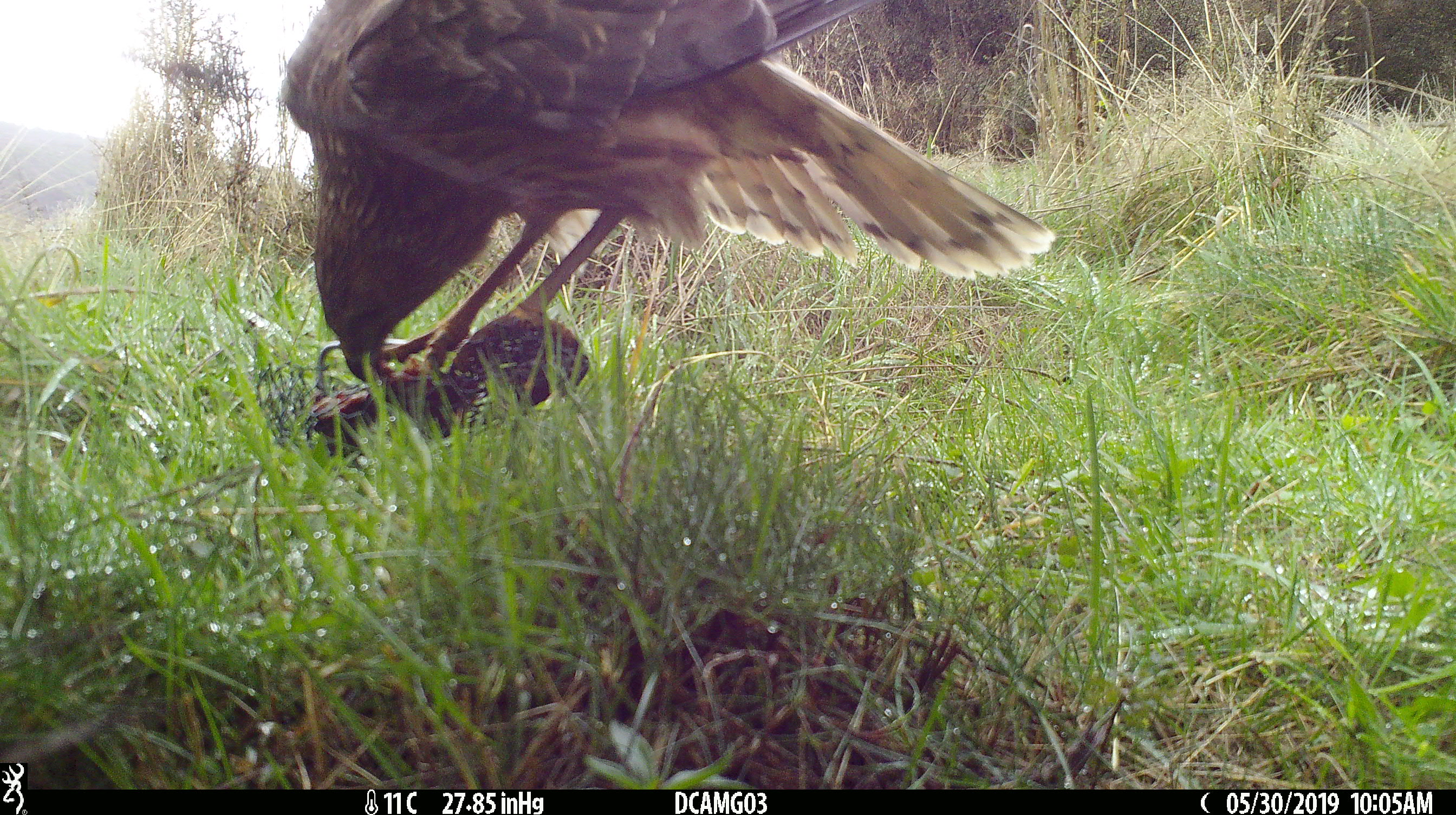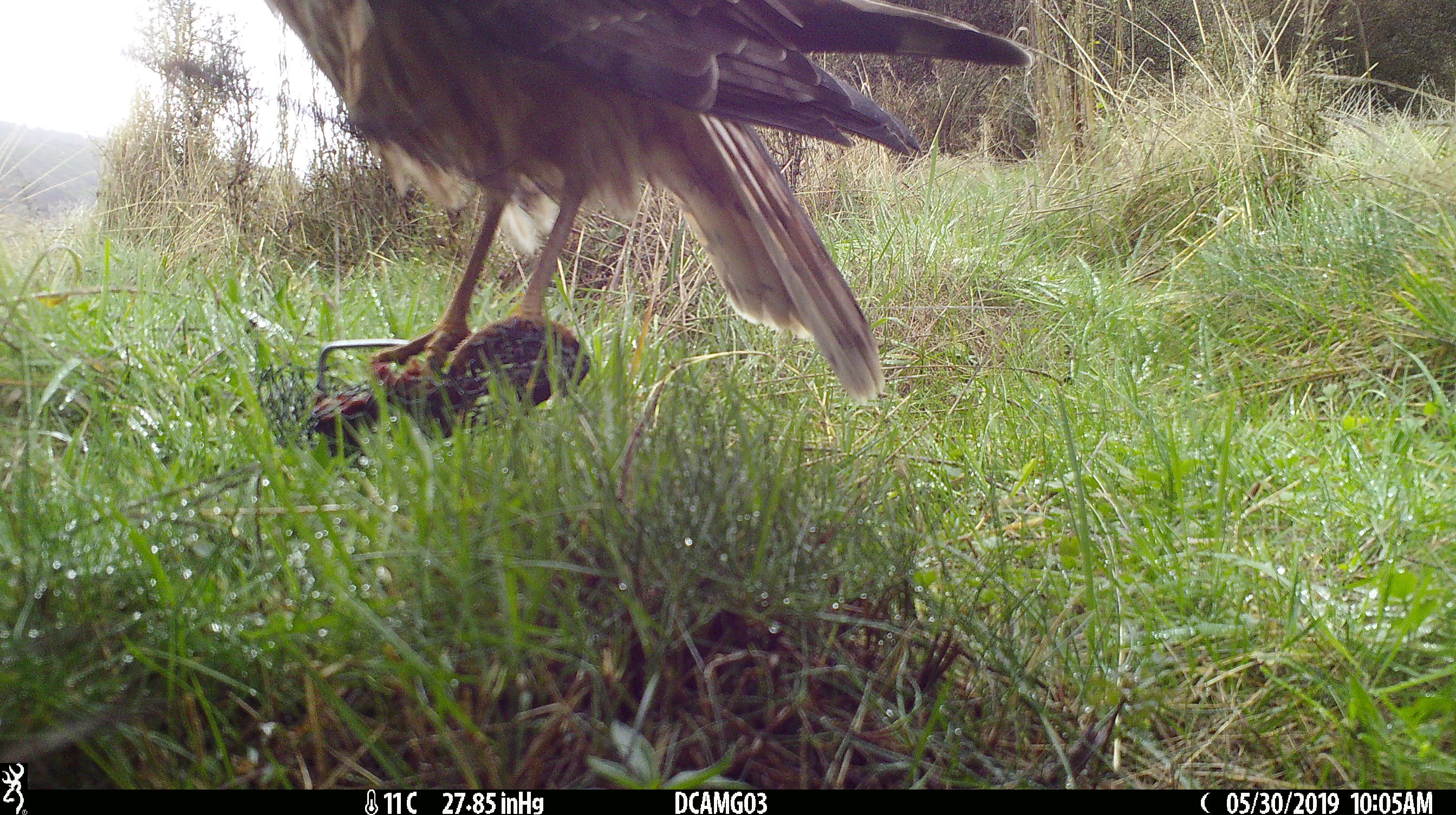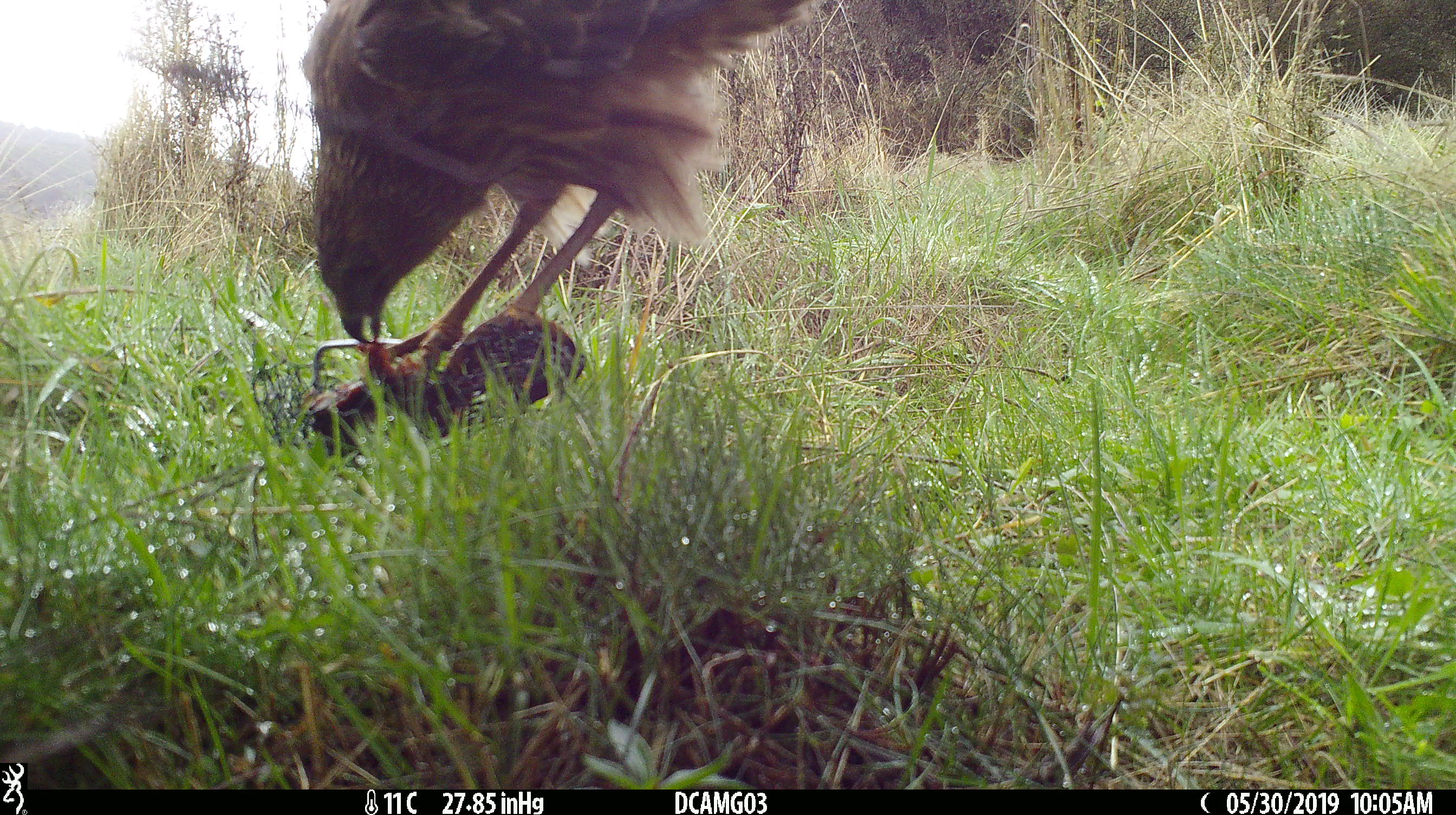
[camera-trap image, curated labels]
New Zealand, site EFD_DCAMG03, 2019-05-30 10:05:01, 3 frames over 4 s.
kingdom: Animalia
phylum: Chordata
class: Aves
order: Accipitriformes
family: Accipitridae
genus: Circus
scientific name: Circus approximans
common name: swamp harrier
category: harrier